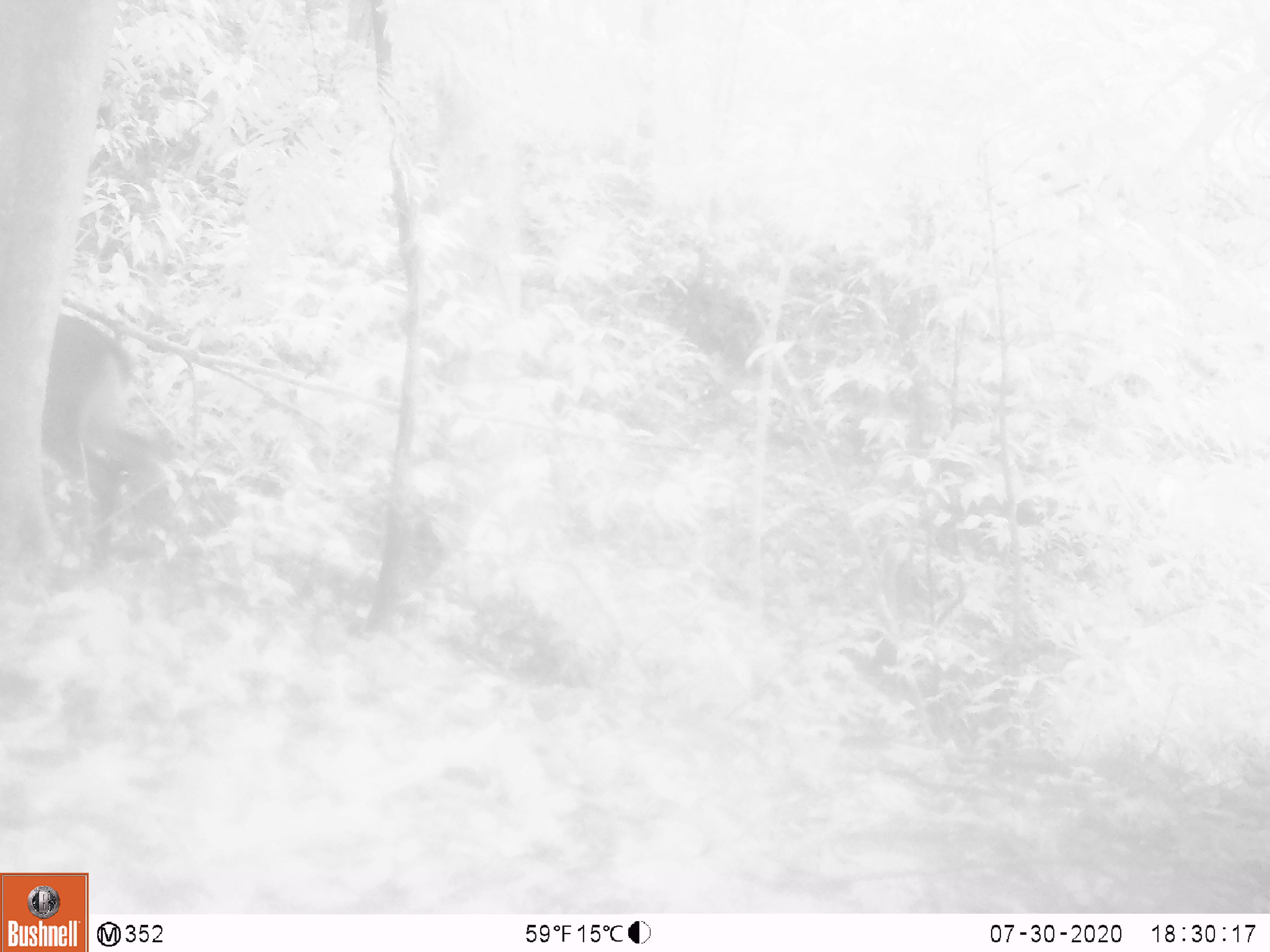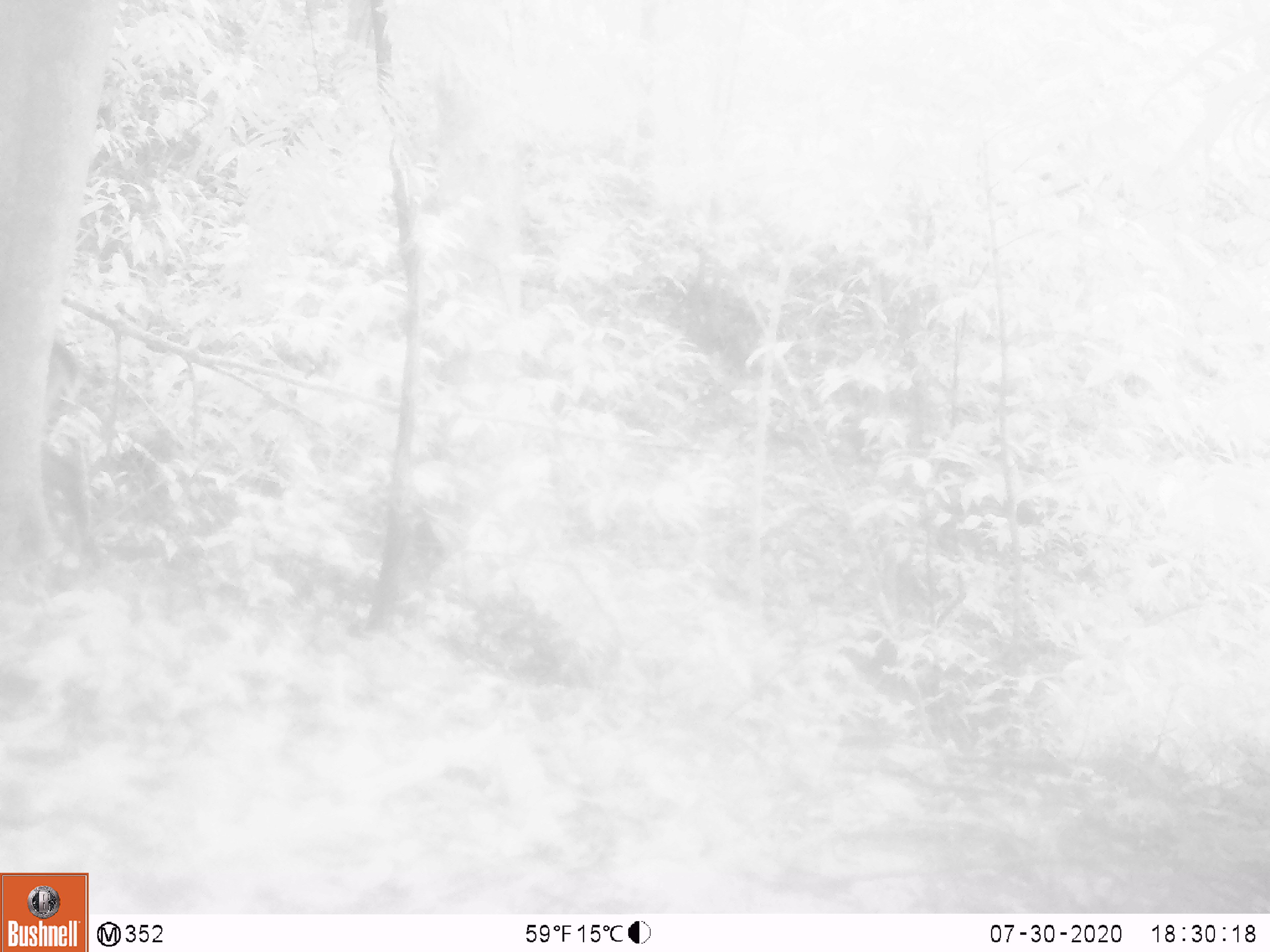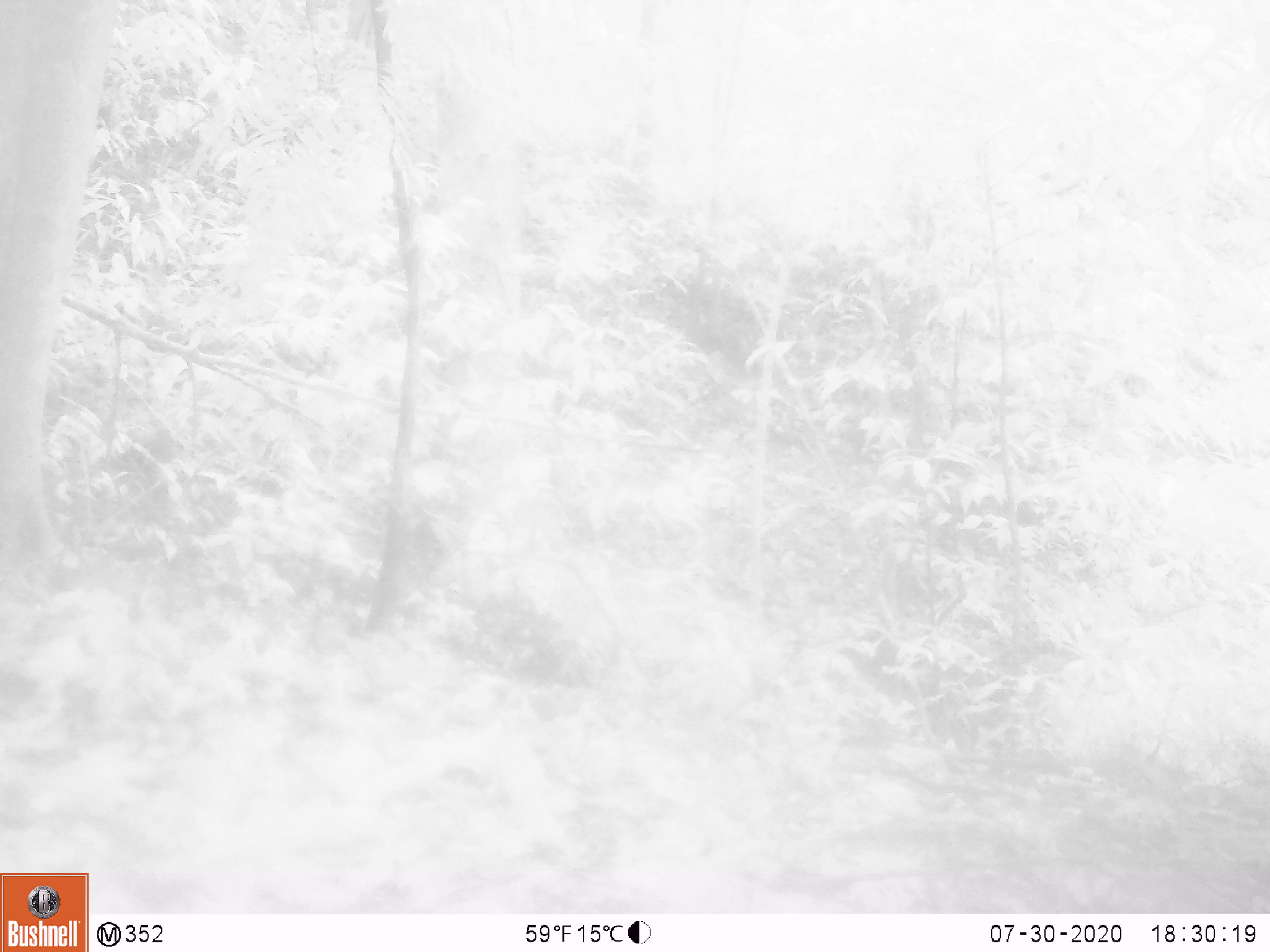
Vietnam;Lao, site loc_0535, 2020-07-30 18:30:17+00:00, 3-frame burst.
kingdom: Animalia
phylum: Chordata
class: Mammalia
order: Artiodactyla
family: Cervidae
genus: Muntiacus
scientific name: Muntiacus vuquangensis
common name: large-antlered muntjac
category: large antlered muntjac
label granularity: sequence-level